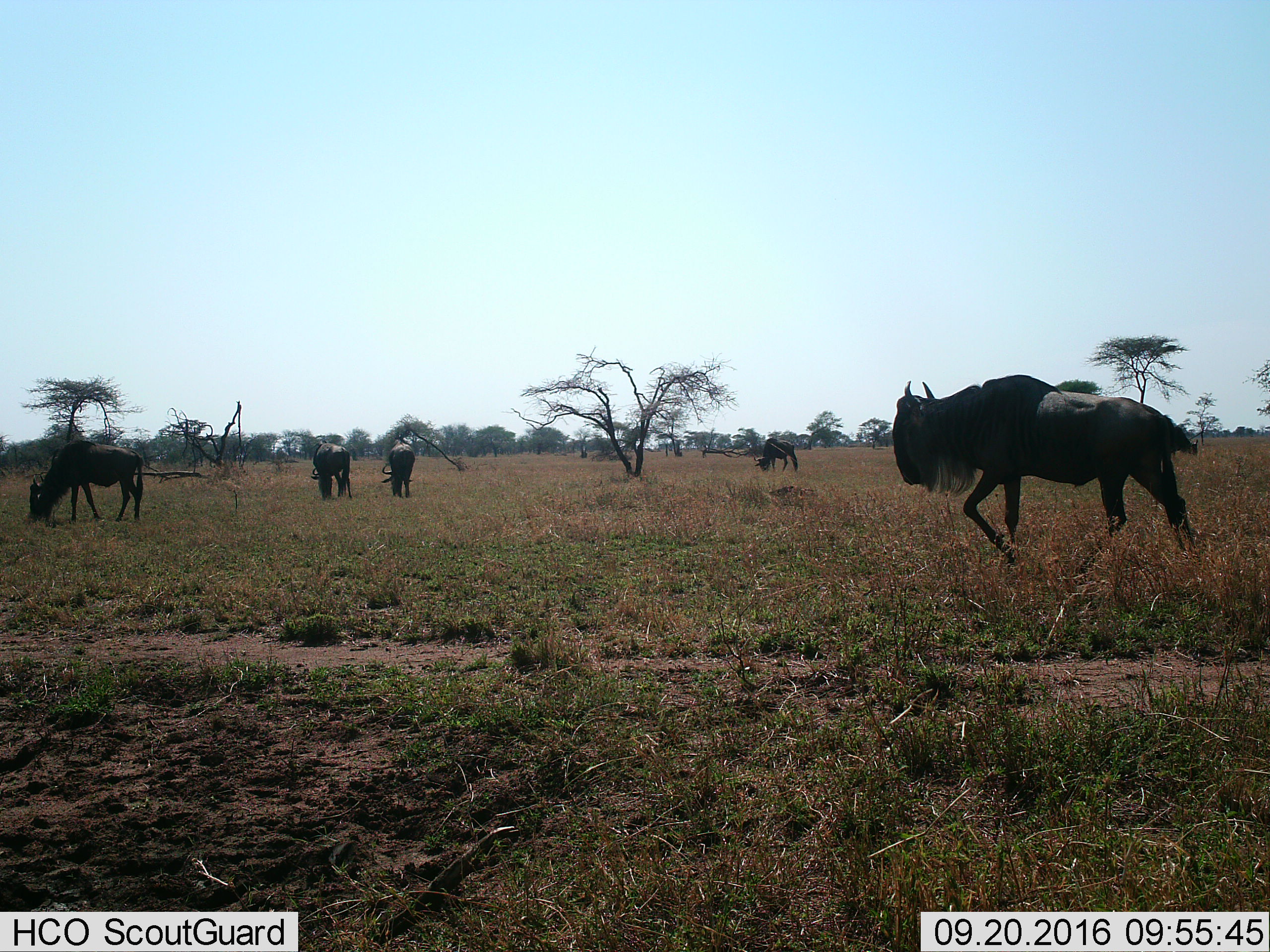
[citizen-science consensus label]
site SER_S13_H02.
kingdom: Animalia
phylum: Chordata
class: Mammalia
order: Artiodactyla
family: Bovidae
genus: Connochaetes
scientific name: Connochaetes taurinus taurinus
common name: blue wildebeest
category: wildebeestblue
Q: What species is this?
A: Wildebeestblue (blue wildebeest) (Connochaetes taurinus taurinus).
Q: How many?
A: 5.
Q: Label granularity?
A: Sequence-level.